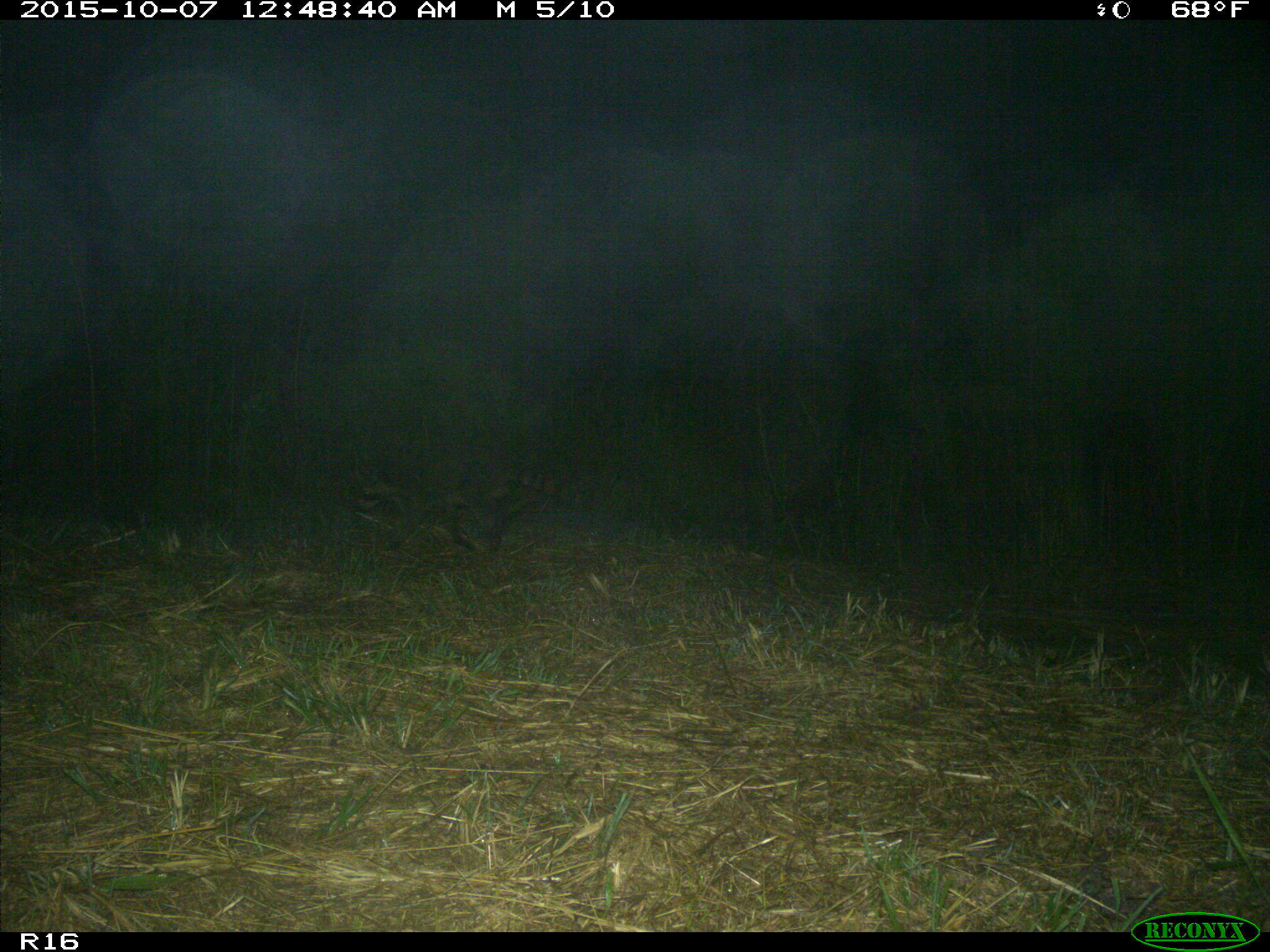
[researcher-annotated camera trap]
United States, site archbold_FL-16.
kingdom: Animalia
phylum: Chordata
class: Mammalia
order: Carnivora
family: Procyonidae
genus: Procyon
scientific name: Procyon lotor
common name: common raccoon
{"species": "Procyon lotor (common raccoon)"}